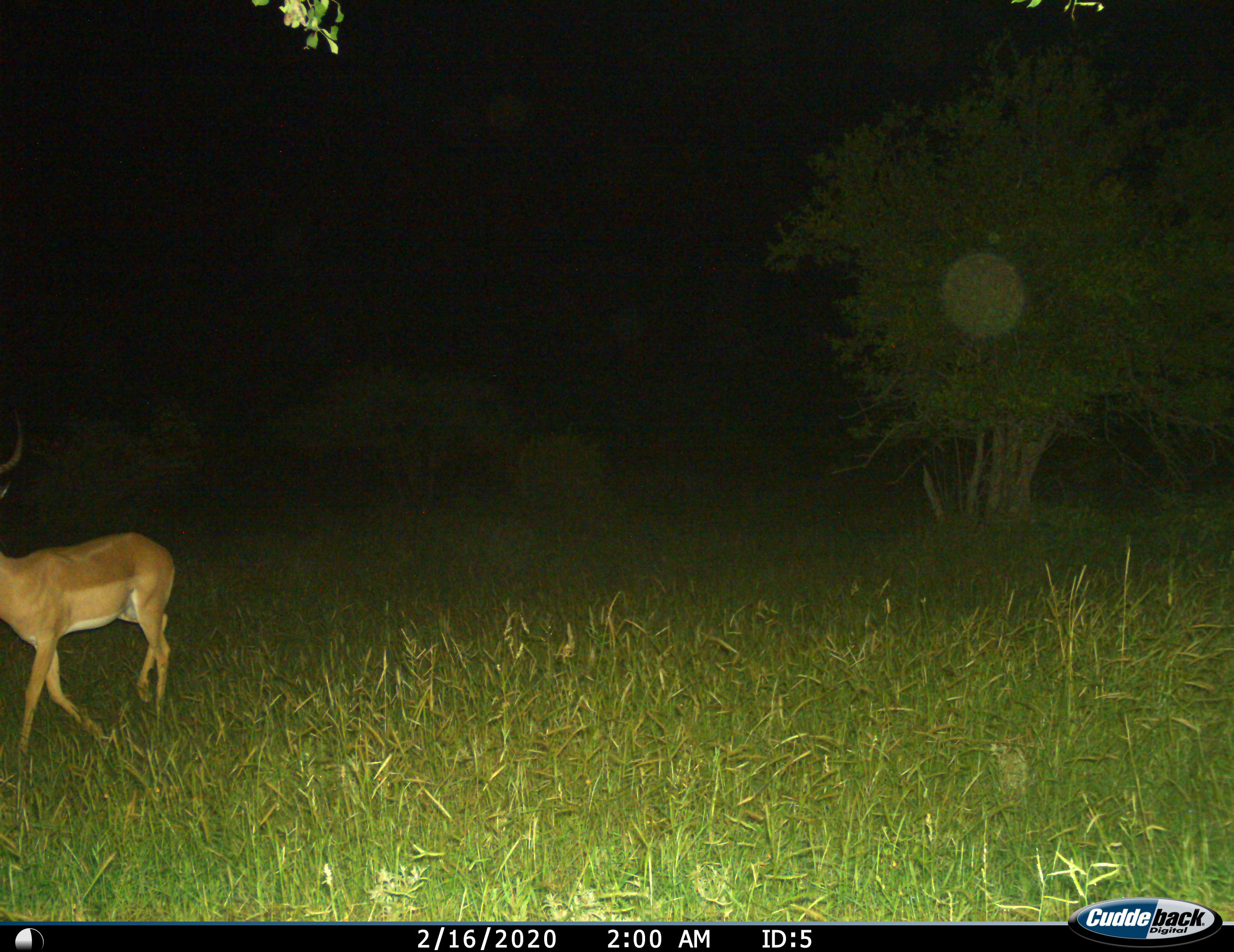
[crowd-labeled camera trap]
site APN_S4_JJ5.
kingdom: Animalia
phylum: Chordata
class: Mammalia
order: Artiodactyla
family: Bovidae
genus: Aepyceros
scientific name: Aepyceros melampus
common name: impala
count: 1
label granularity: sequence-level